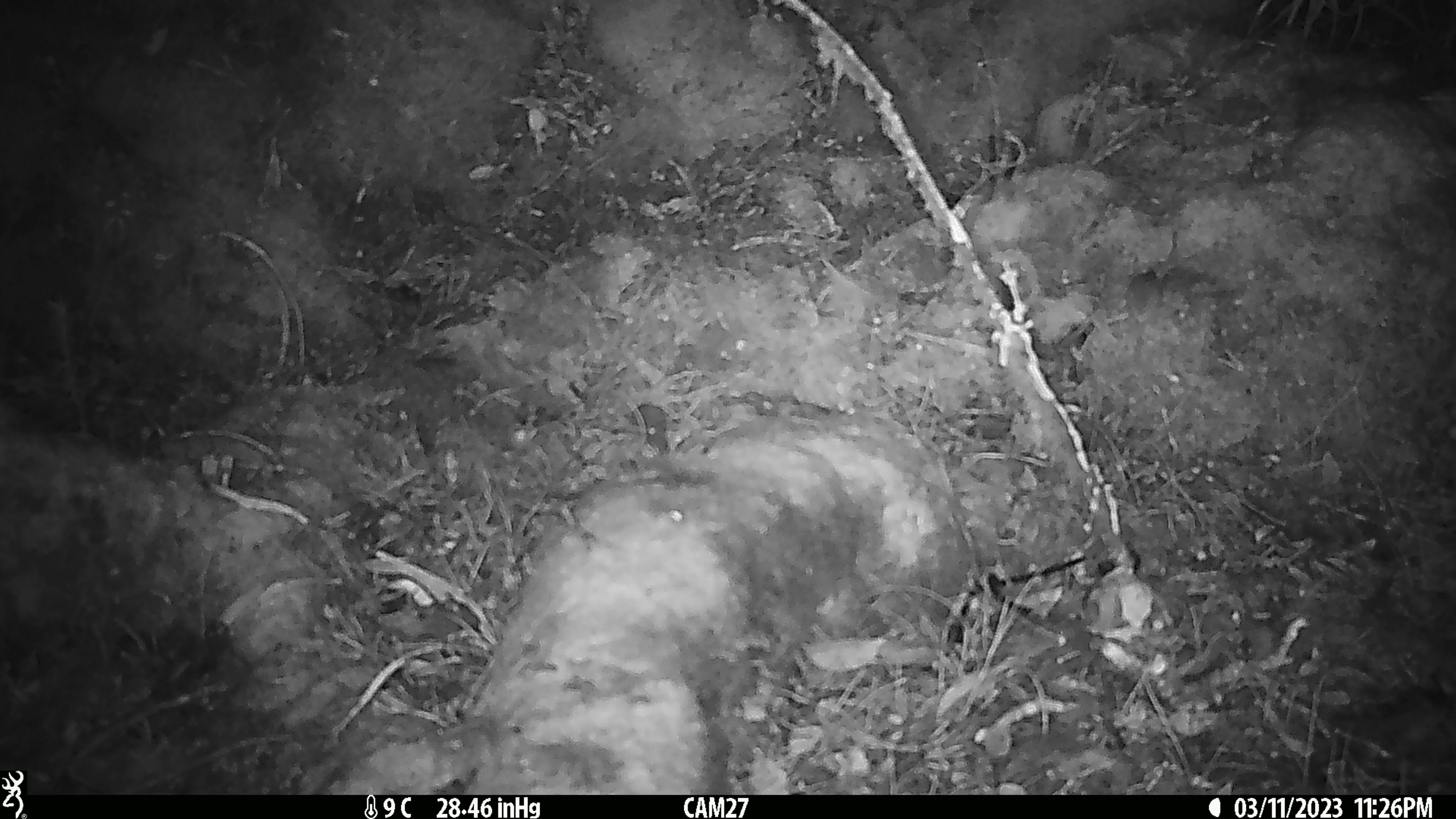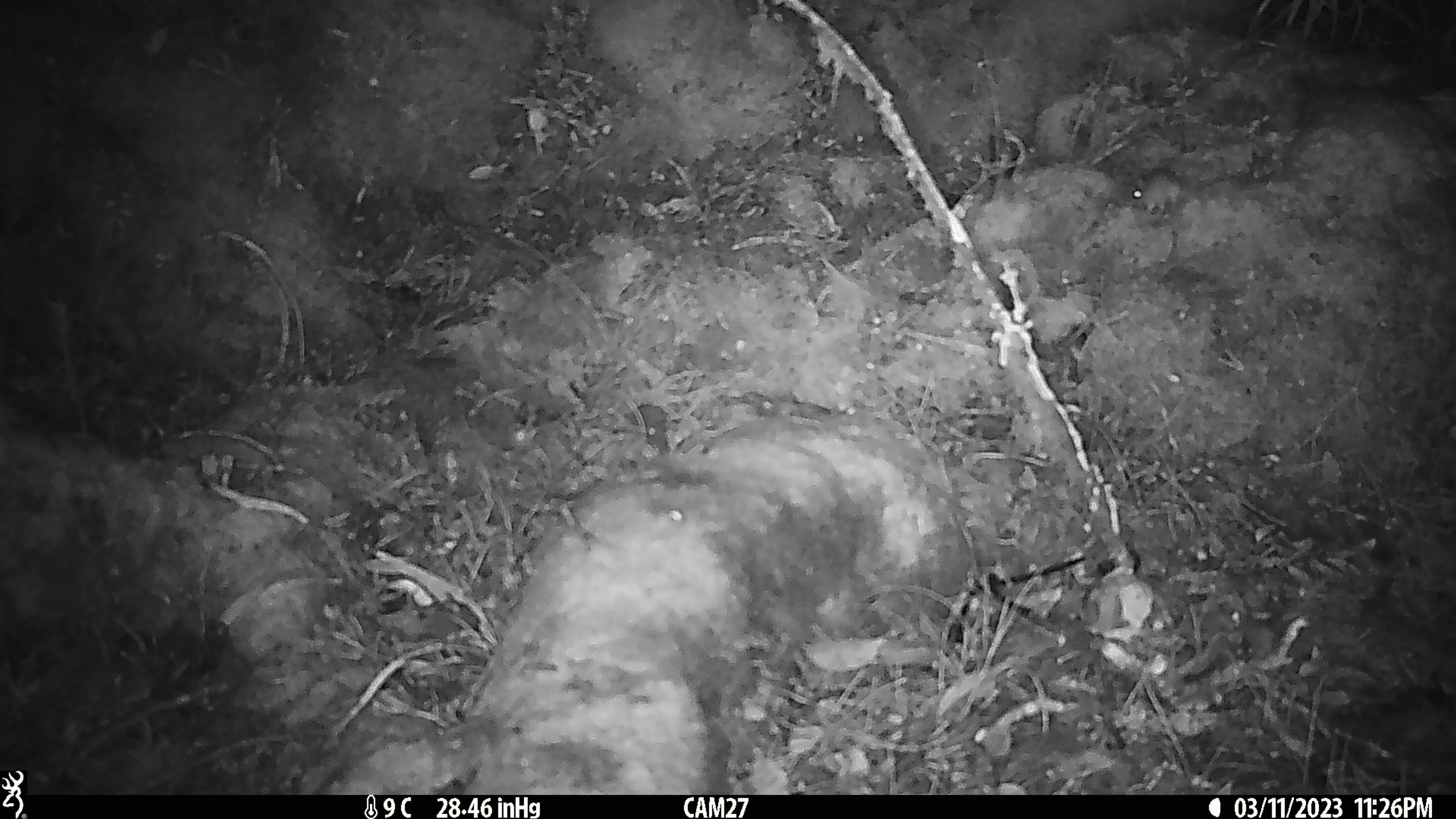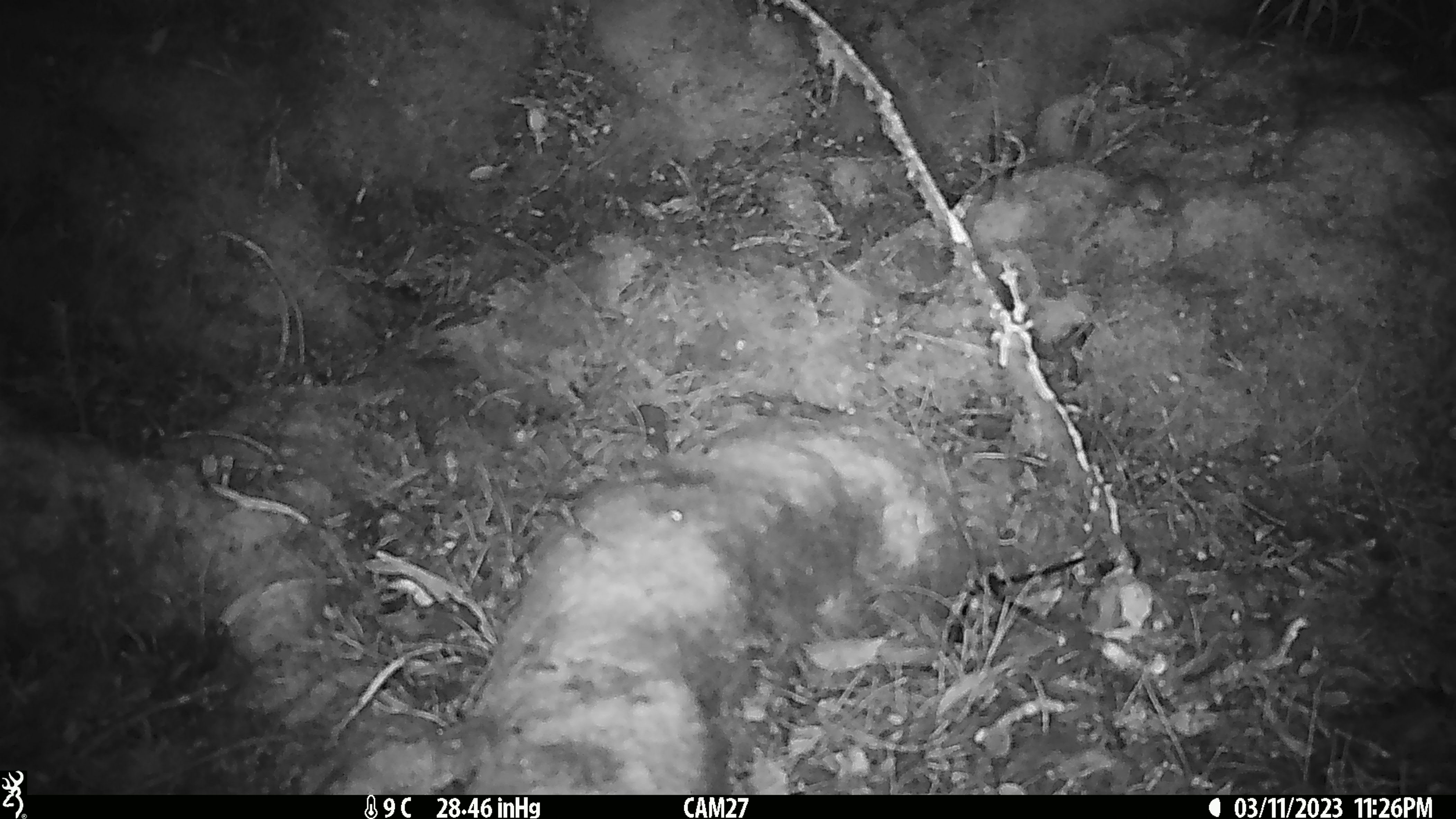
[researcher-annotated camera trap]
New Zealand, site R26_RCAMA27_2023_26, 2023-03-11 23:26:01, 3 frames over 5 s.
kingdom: Animalia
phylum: Chordata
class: Mammalia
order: Rodentia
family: Muridae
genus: Mus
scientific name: Mus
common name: mouse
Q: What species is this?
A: Mouse (Mus).